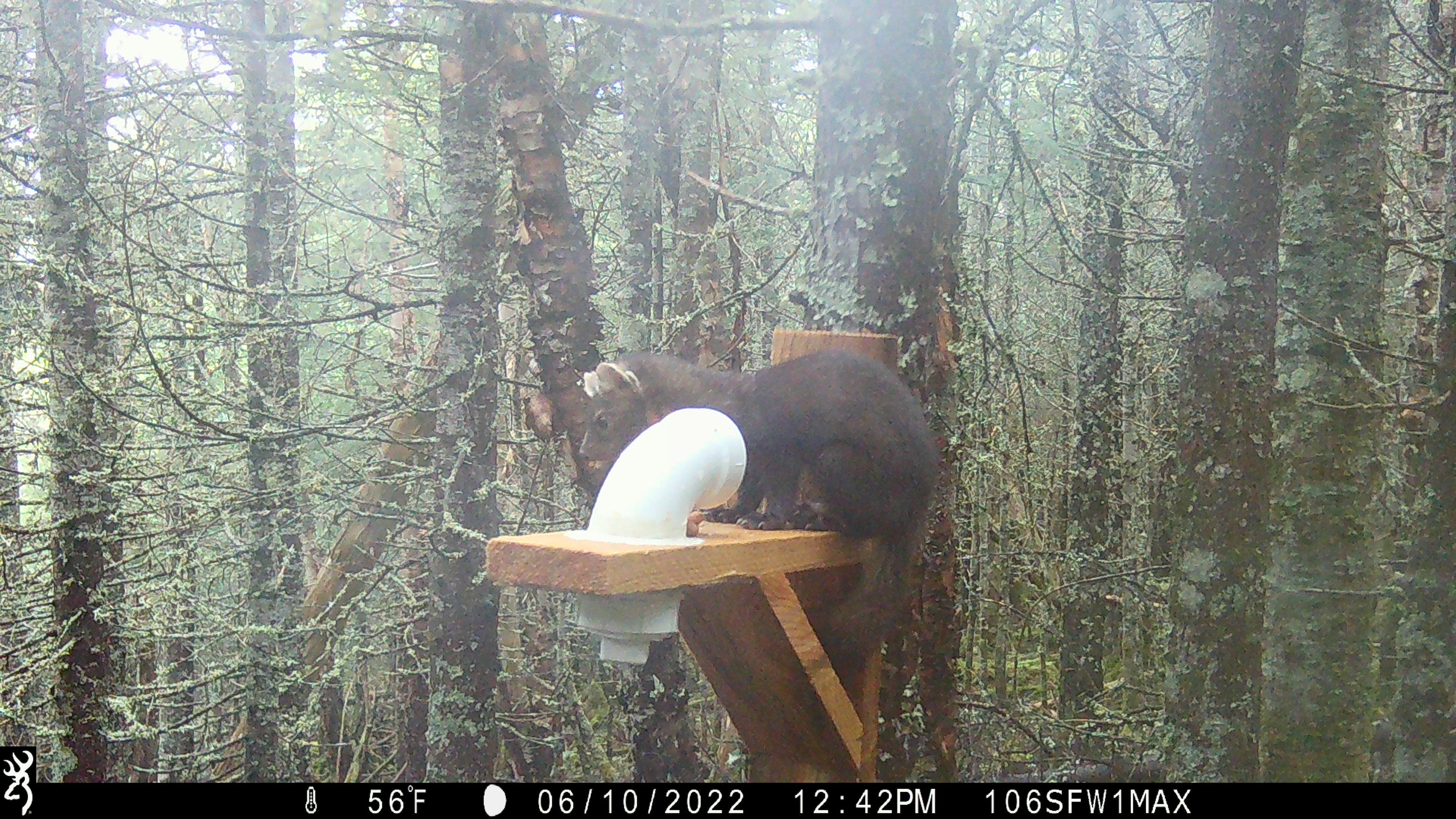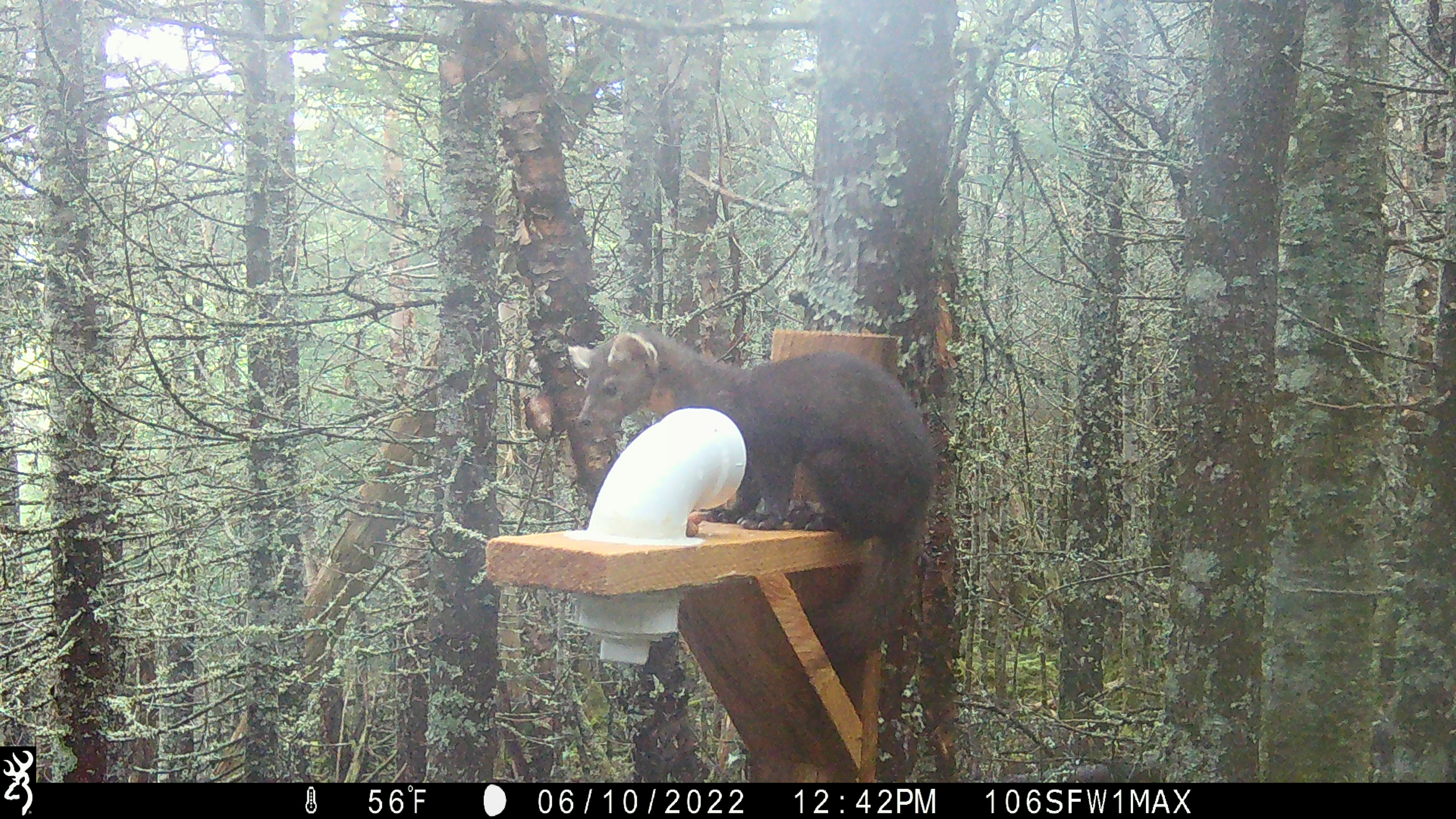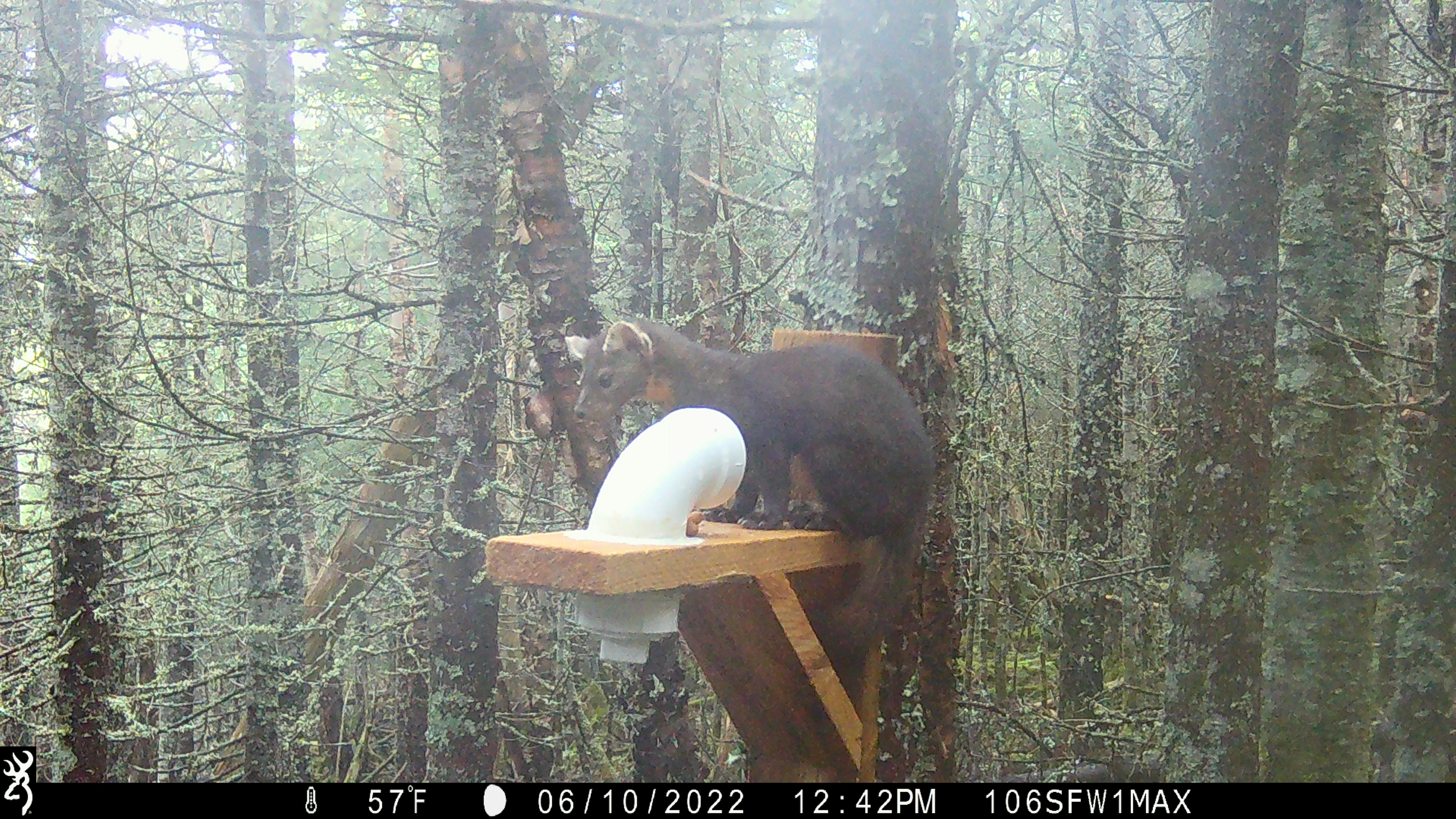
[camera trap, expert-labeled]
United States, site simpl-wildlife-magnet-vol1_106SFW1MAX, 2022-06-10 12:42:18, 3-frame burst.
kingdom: Animalia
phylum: Chordata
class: Mammalia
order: Carnivora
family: Mustelidae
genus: Martes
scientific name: Martes americana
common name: american marten